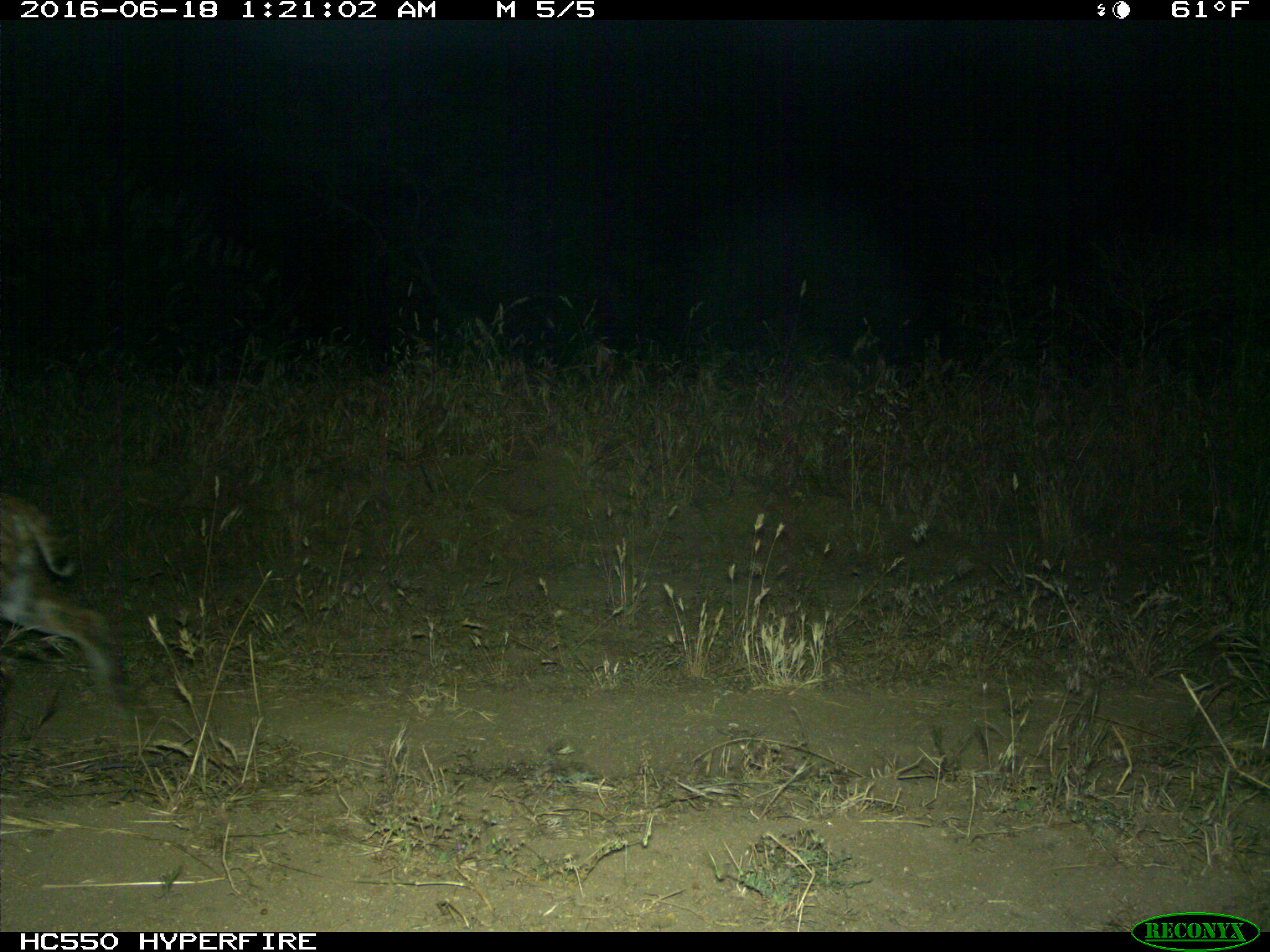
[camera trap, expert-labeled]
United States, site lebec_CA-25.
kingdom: Animalia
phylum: Chordata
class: Mammalia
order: Carnivora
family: Felidae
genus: Lynx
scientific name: Lynx rufus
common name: bobcat